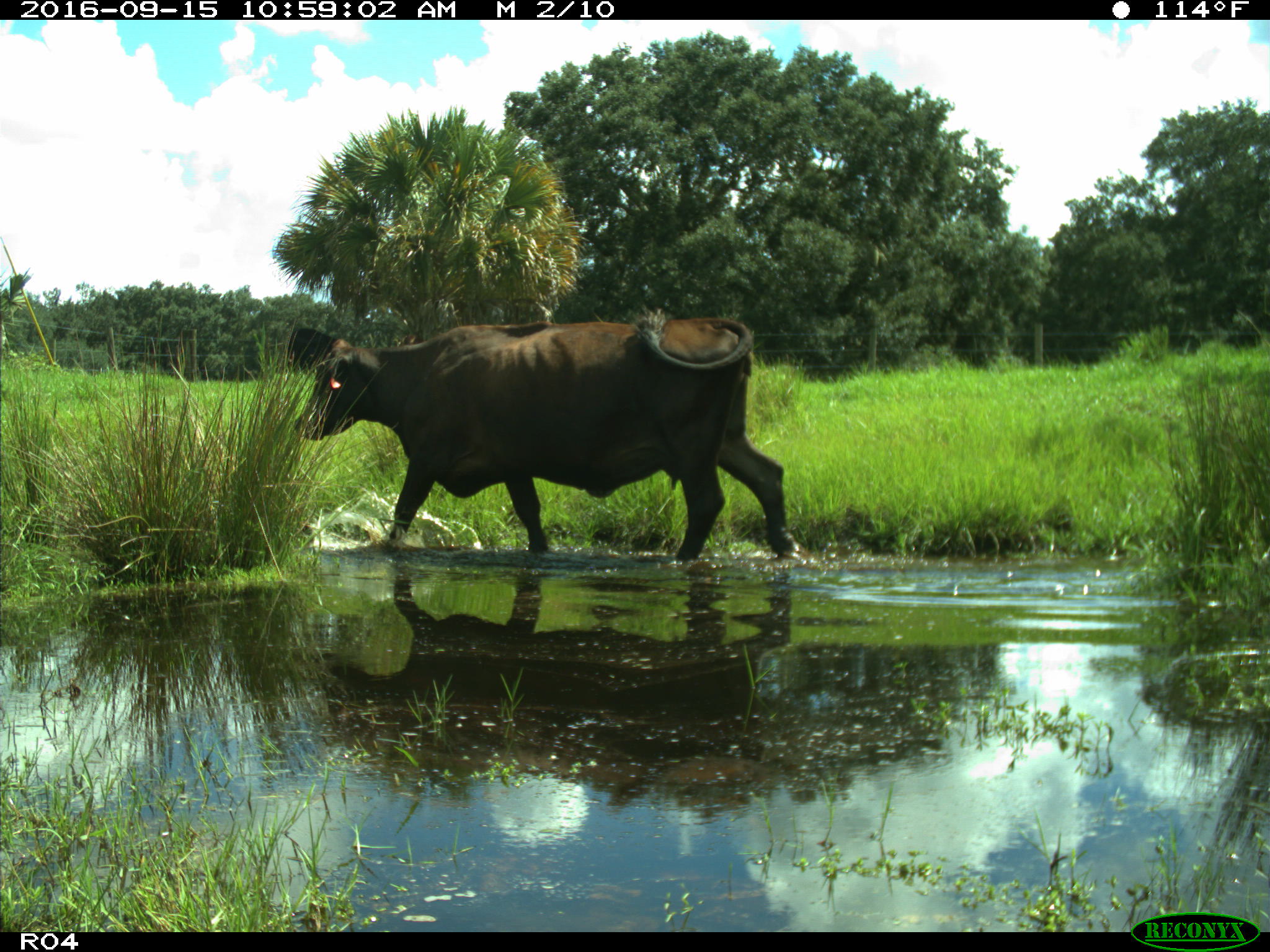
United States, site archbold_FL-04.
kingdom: Animalia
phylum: Chordata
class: Mammalia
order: Artiodactyla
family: Bovidae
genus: Bos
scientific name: Bos taurus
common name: domestic cow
Bos taurus (domestic cow).